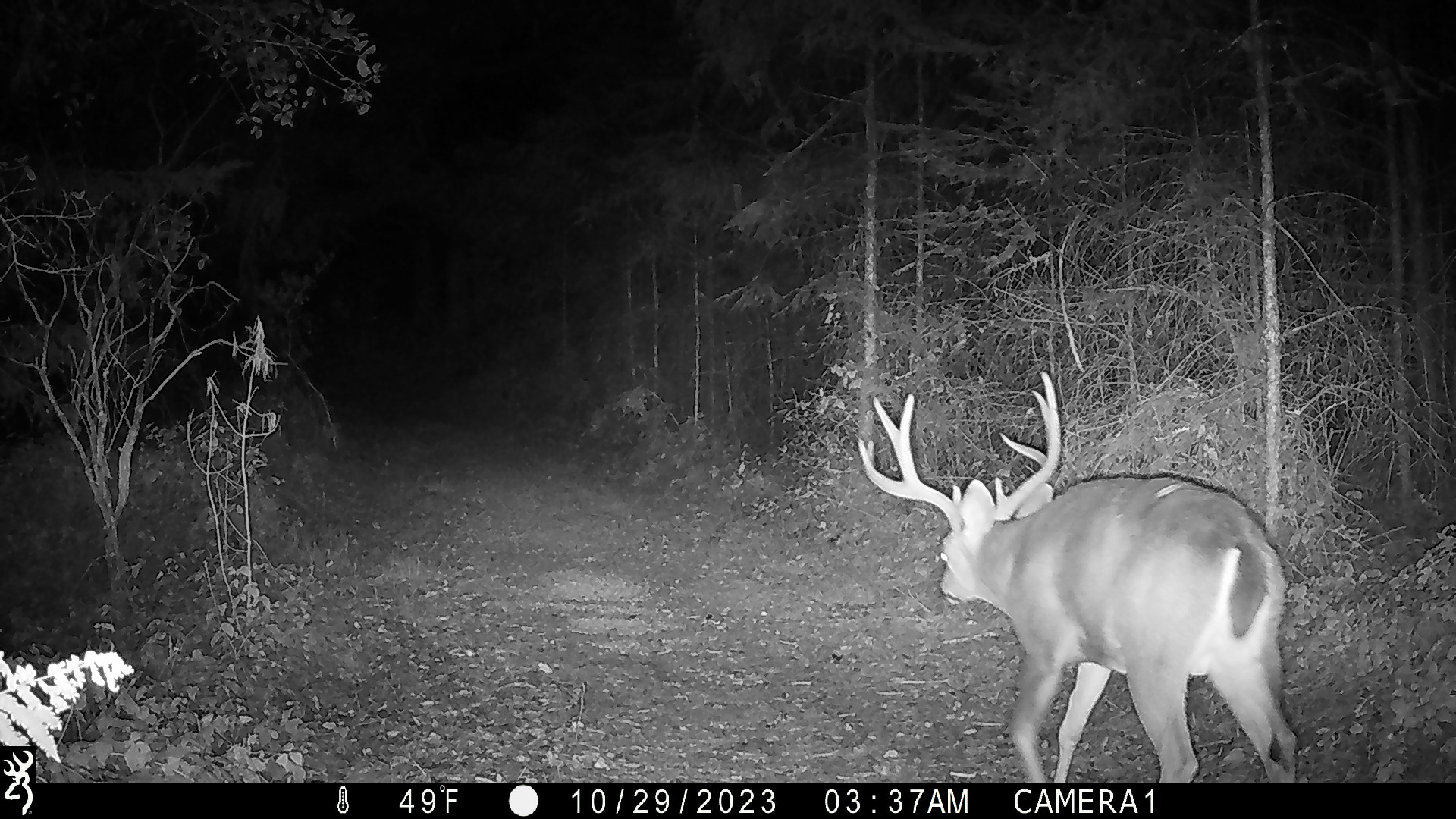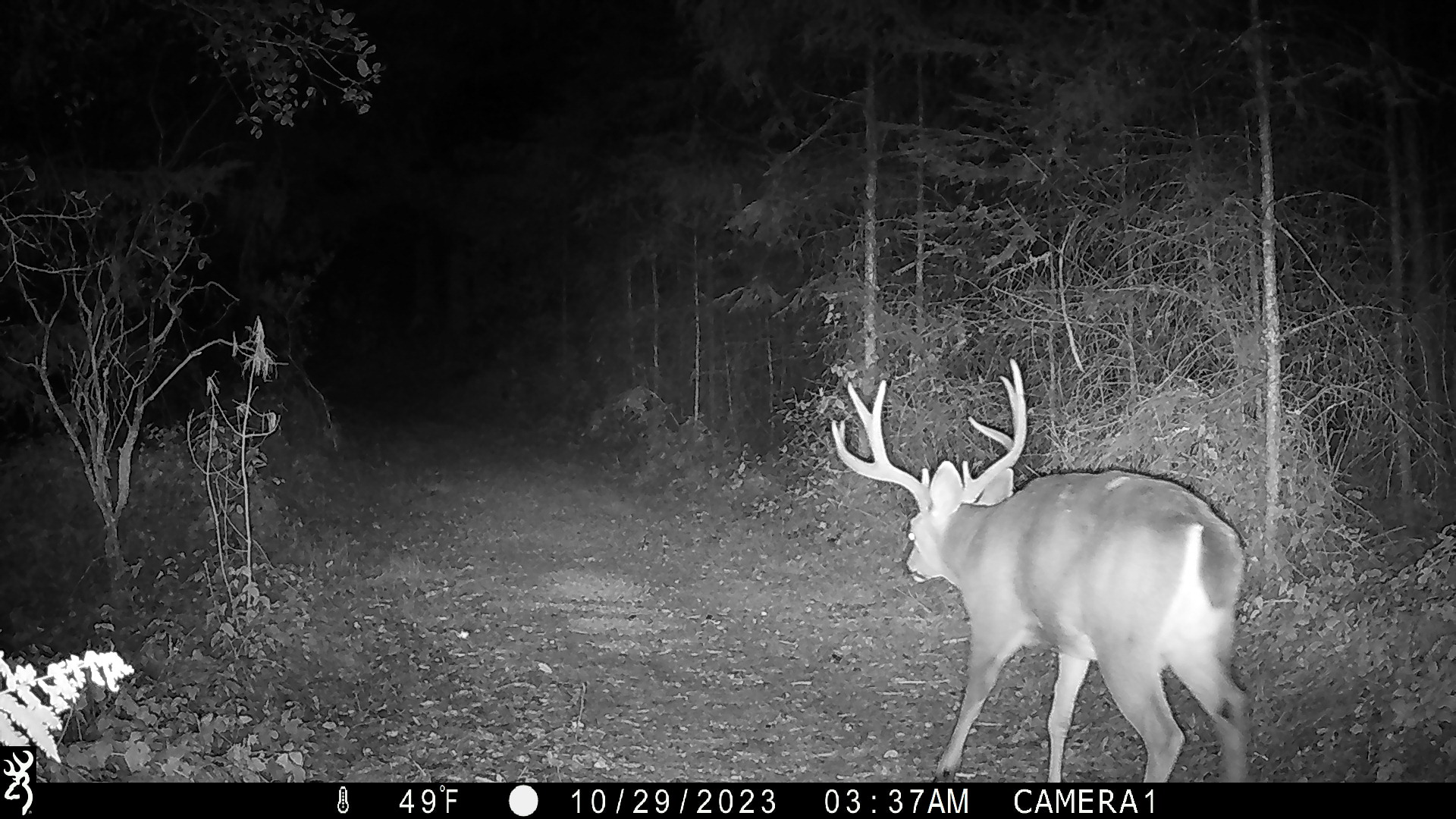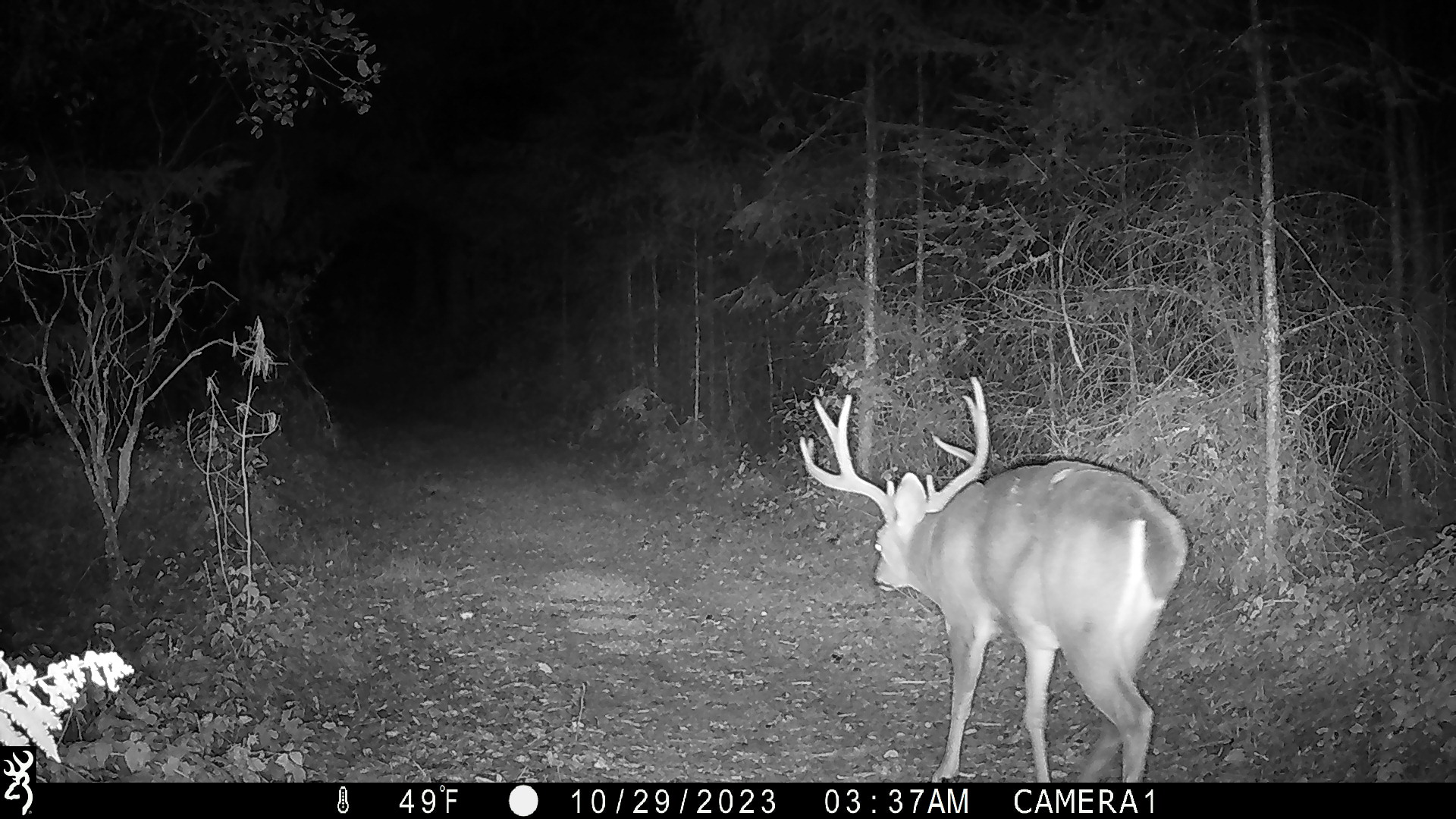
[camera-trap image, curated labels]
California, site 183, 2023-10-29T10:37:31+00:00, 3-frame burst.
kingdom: Animalia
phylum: Chordata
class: Mammalia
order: Artiodactyla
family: Cervidae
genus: Odocoileus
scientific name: Odocoileus hemionus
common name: mule deer